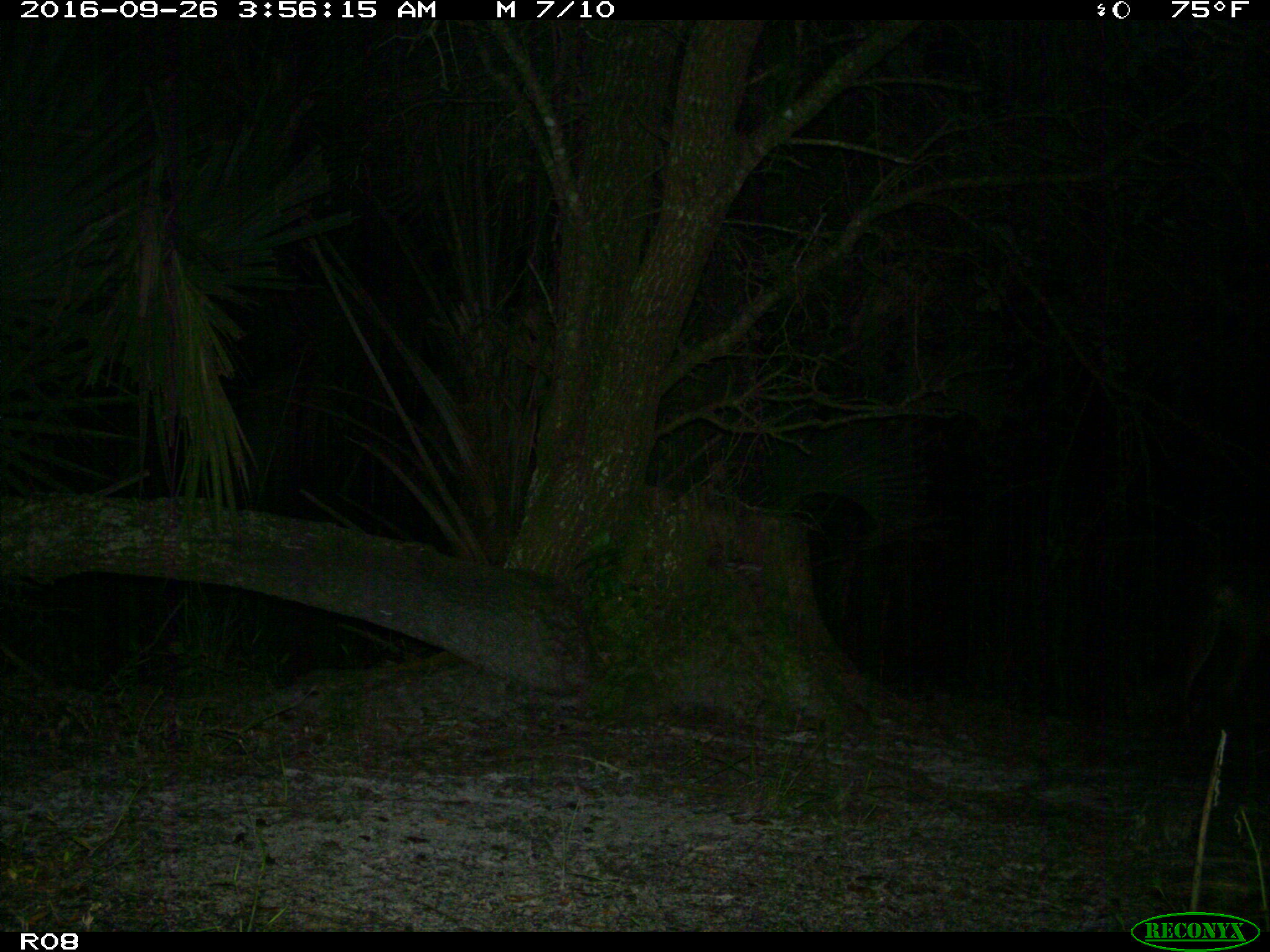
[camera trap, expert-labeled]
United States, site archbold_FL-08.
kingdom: Animalia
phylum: Chordata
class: Mammalia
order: Carnivora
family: Canidae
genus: Canis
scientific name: Canis latrans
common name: coyote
Canis latrans (coyote).